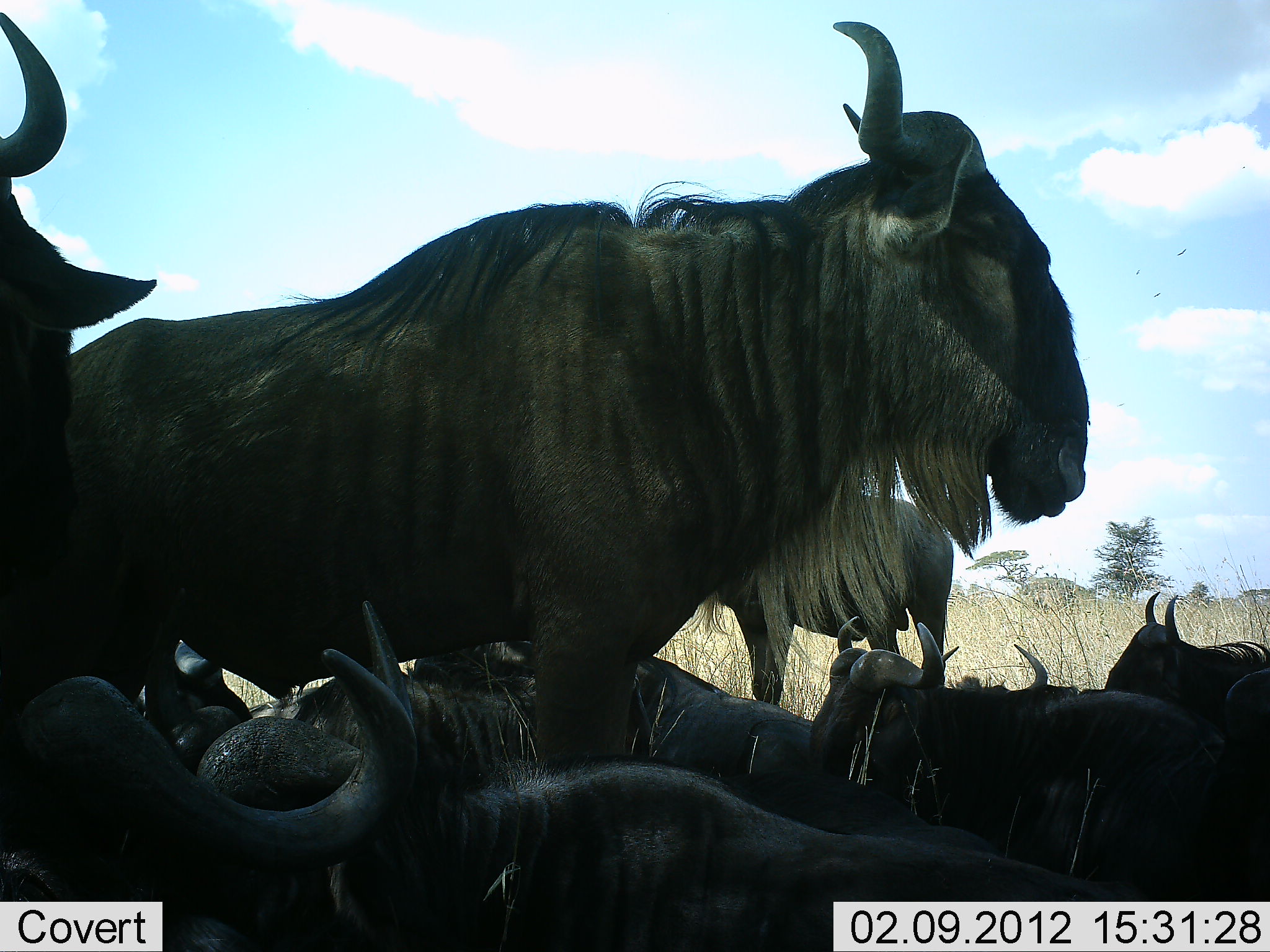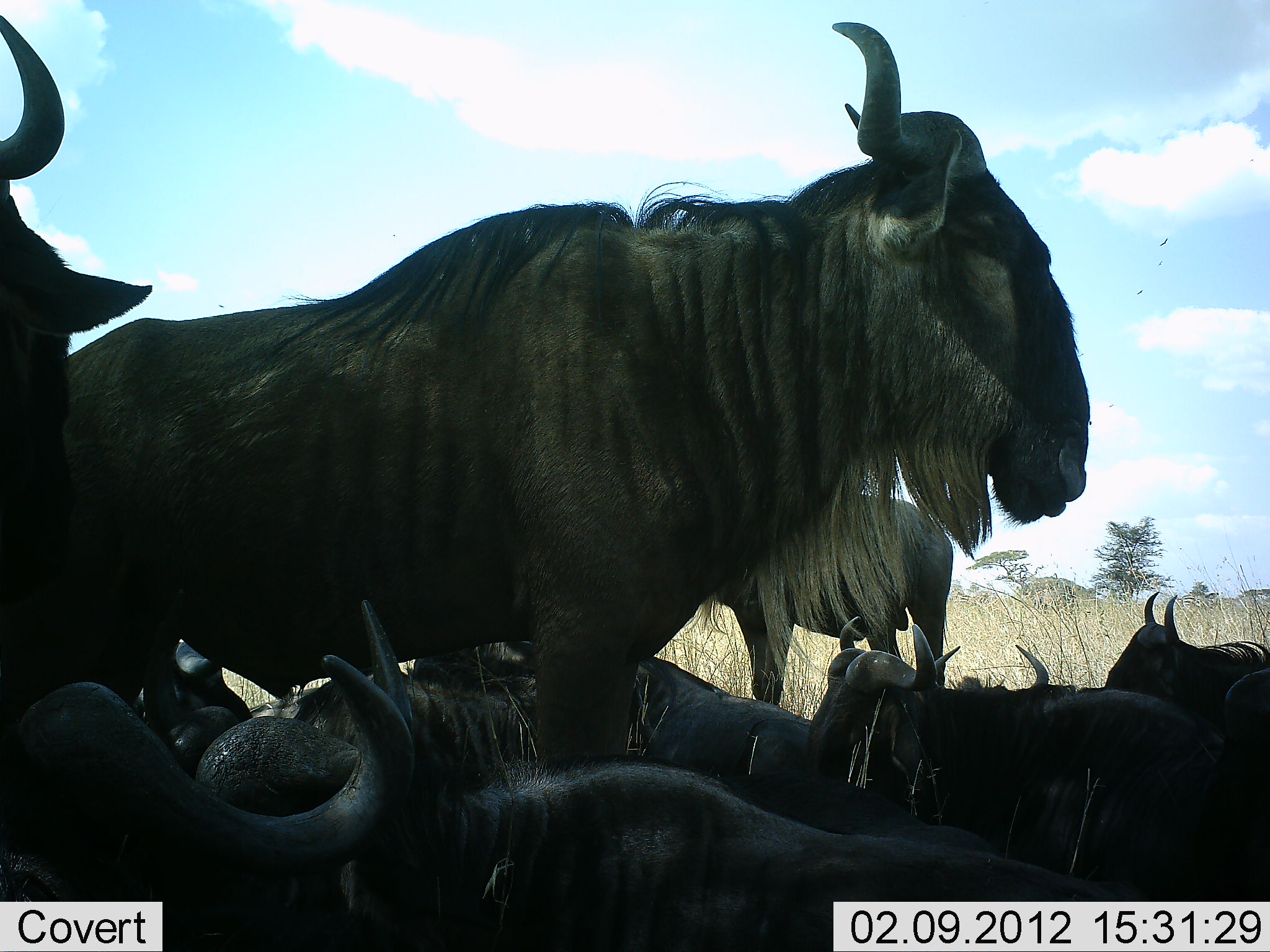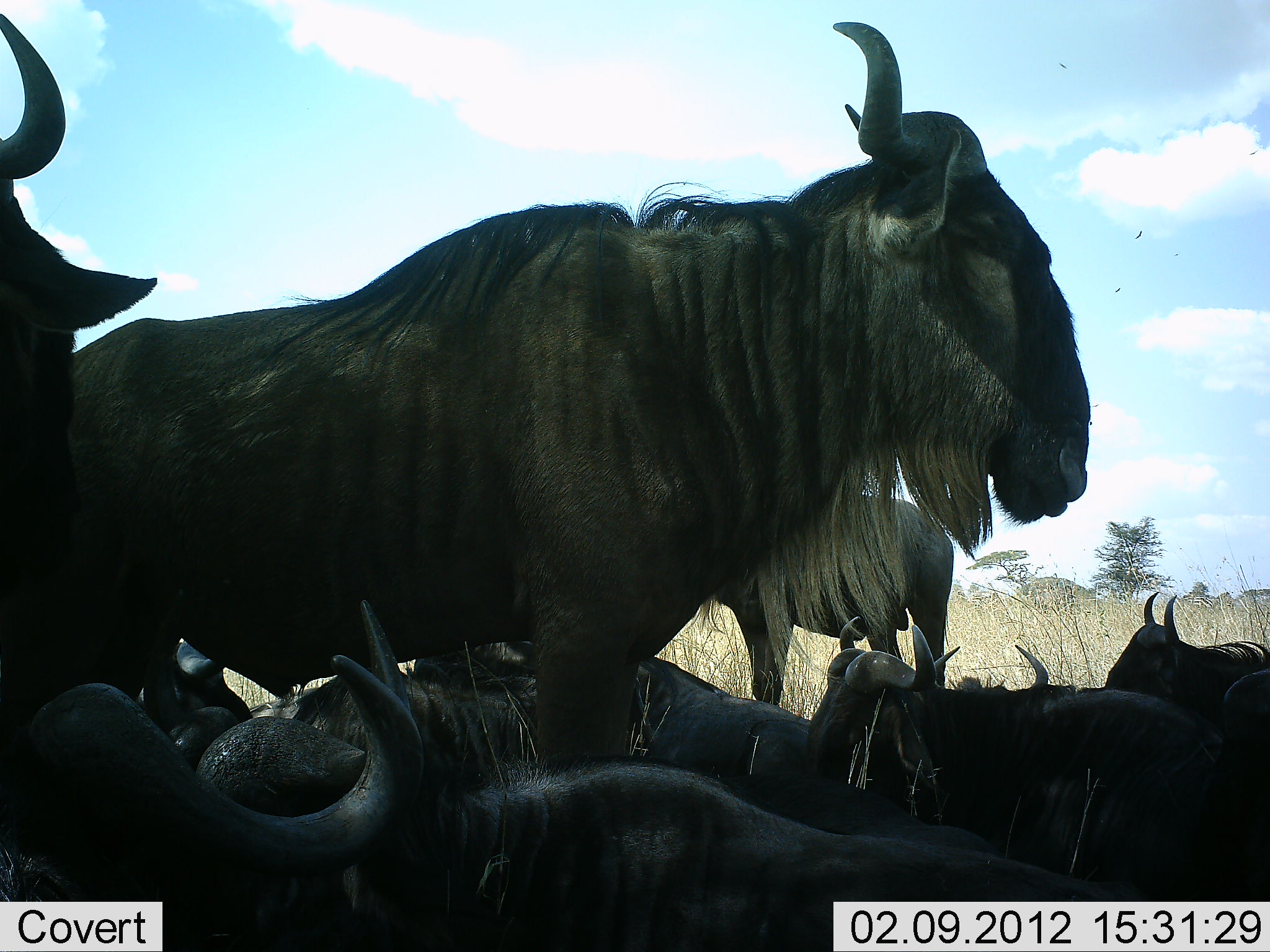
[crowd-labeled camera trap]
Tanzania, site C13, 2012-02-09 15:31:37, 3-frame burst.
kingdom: Animalia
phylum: Chordata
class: Mammalia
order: Artiodactyla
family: Bovidae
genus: Connochaetes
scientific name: Connochaetes taurinus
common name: blue wildebeest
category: wildebeest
Wildebeest (blue wildebeest) (Connochaetes taurinus), count 10. Behavior (volunteer vote fractions): standing 81%, resting 94%, moving 6%, interacting 0%. Young present (vote fraction): 6%. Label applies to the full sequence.